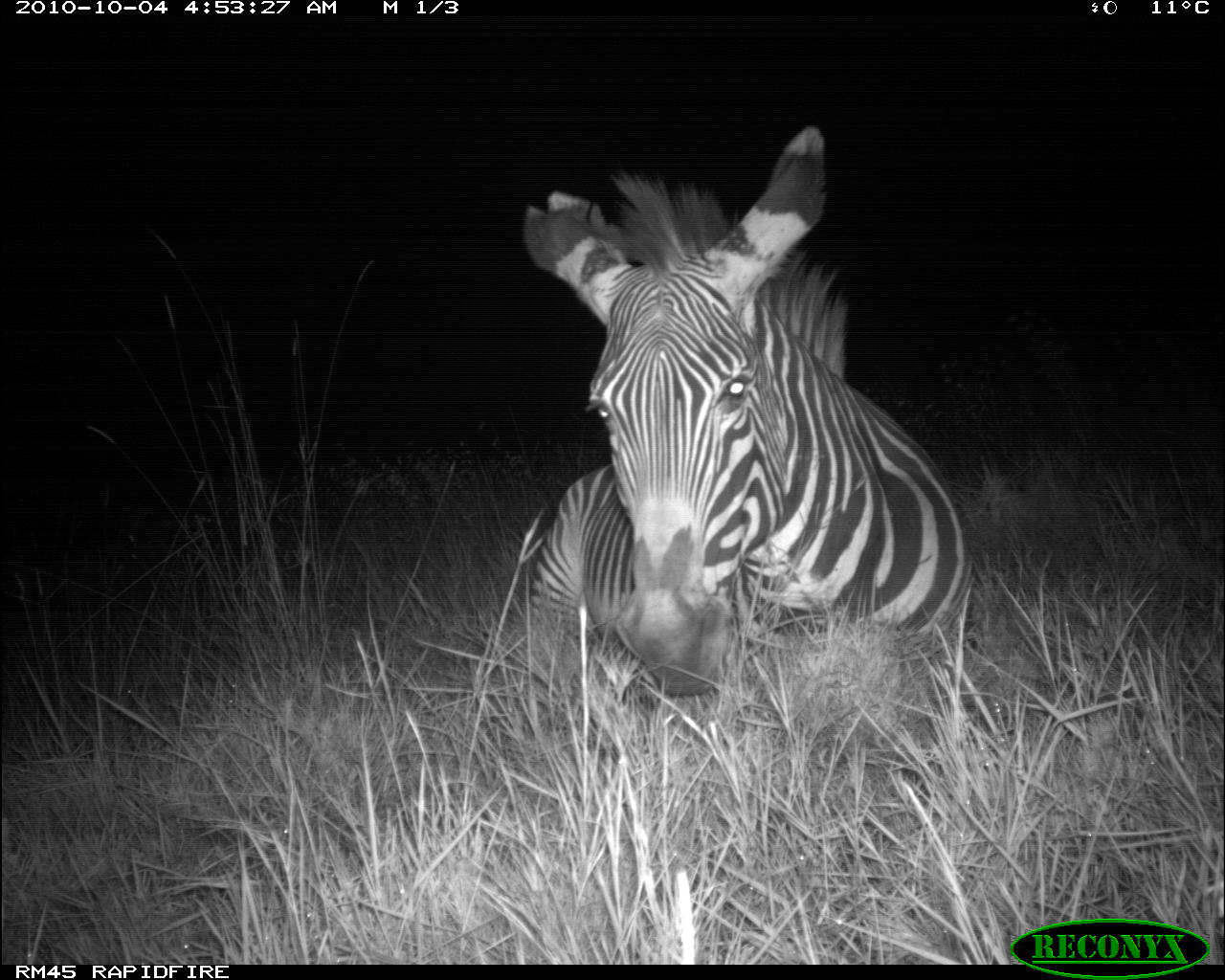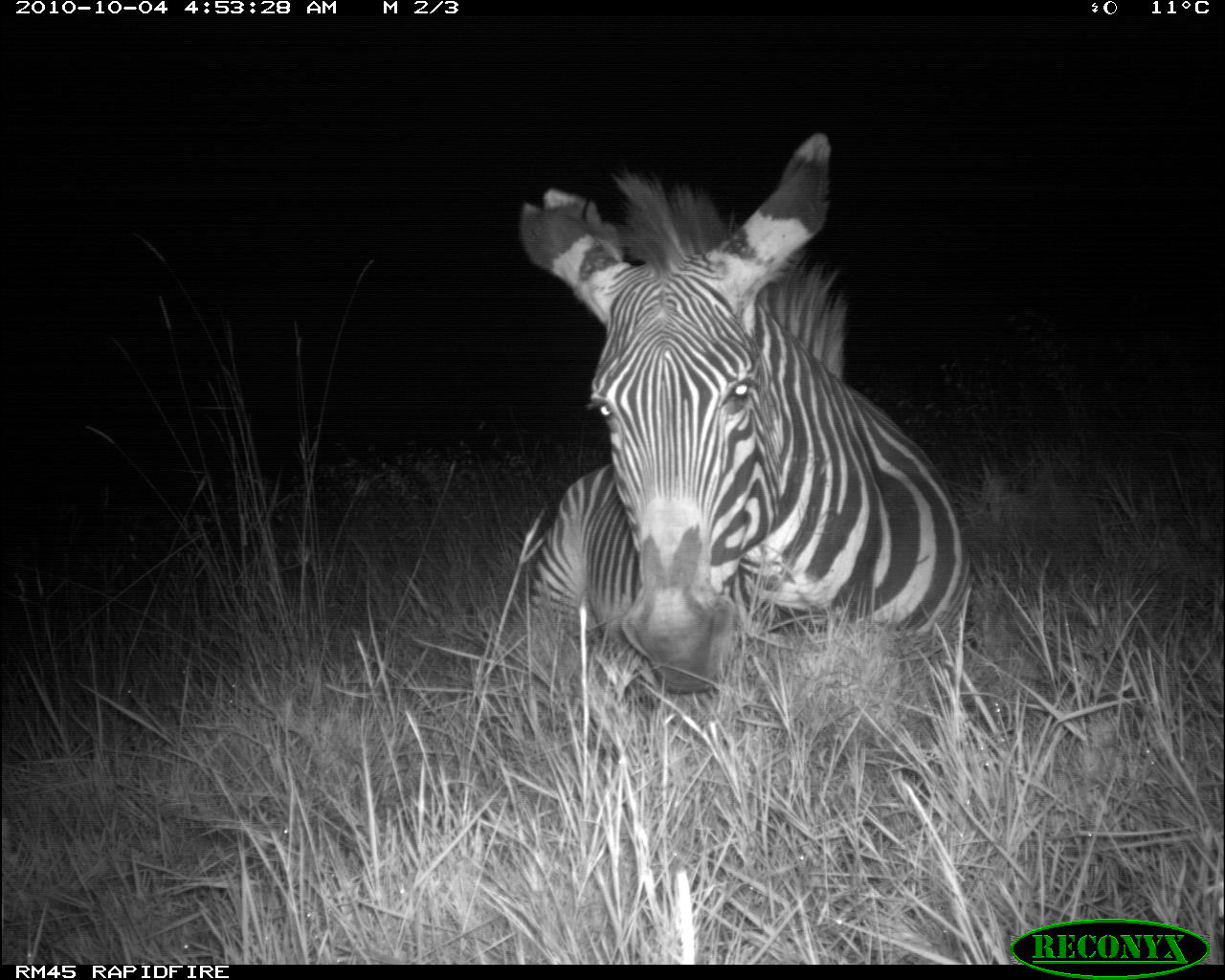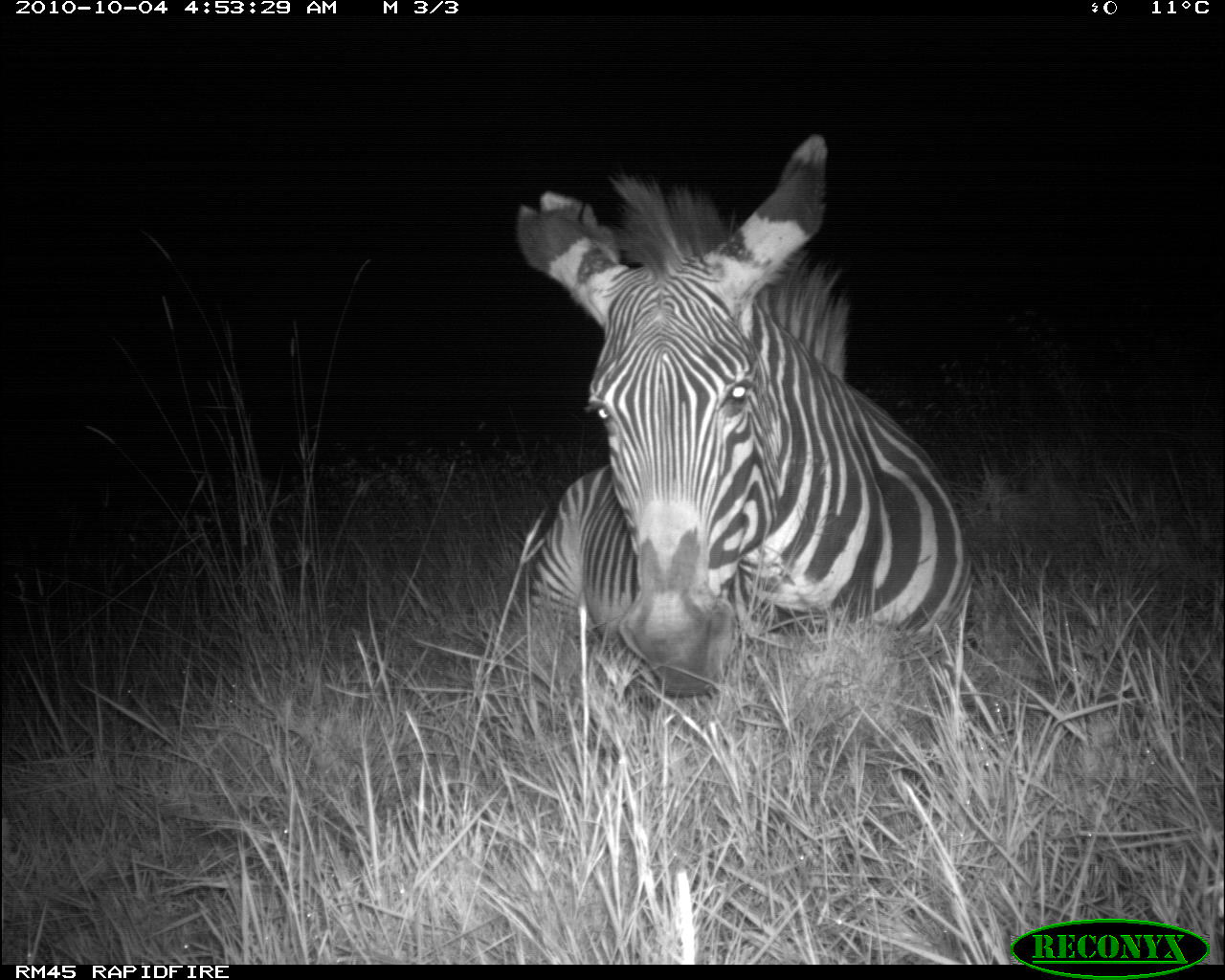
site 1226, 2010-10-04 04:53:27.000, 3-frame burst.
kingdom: Animalia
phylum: Chordata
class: Mammalia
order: Perissodactyla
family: Equidae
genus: Equus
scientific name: Equus grevyi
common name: grévy's zebra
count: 1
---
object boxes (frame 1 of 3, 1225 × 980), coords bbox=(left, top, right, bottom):
equus grevyi: bbox=(522, 126, 975, 705)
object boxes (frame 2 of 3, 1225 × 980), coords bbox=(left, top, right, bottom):
equus grevyi: bbox=(520, 131, 973, 700)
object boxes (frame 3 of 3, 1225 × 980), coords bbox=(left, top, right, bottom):
equus grevyi: bbox=(500, 134, 980, 711)